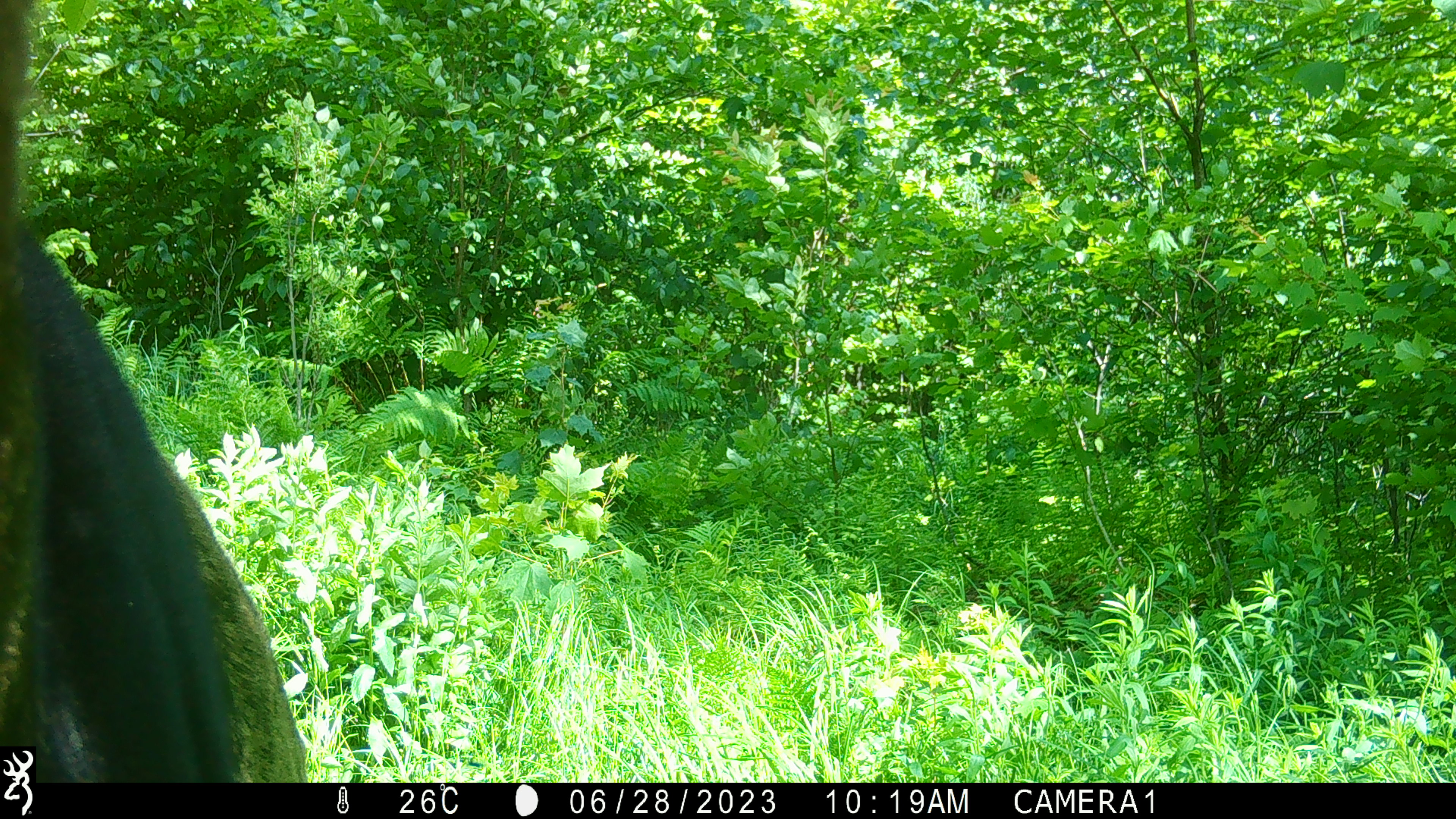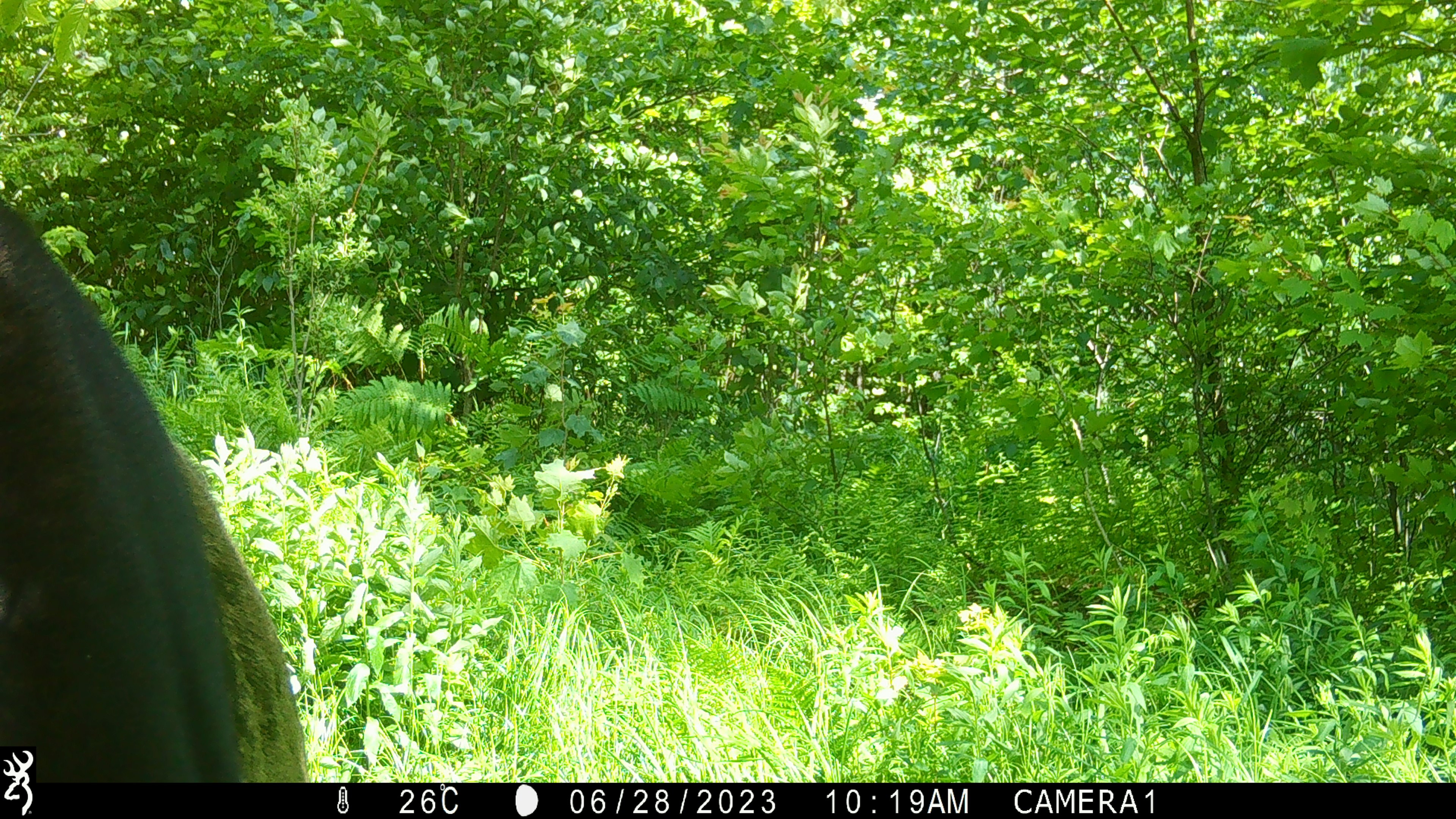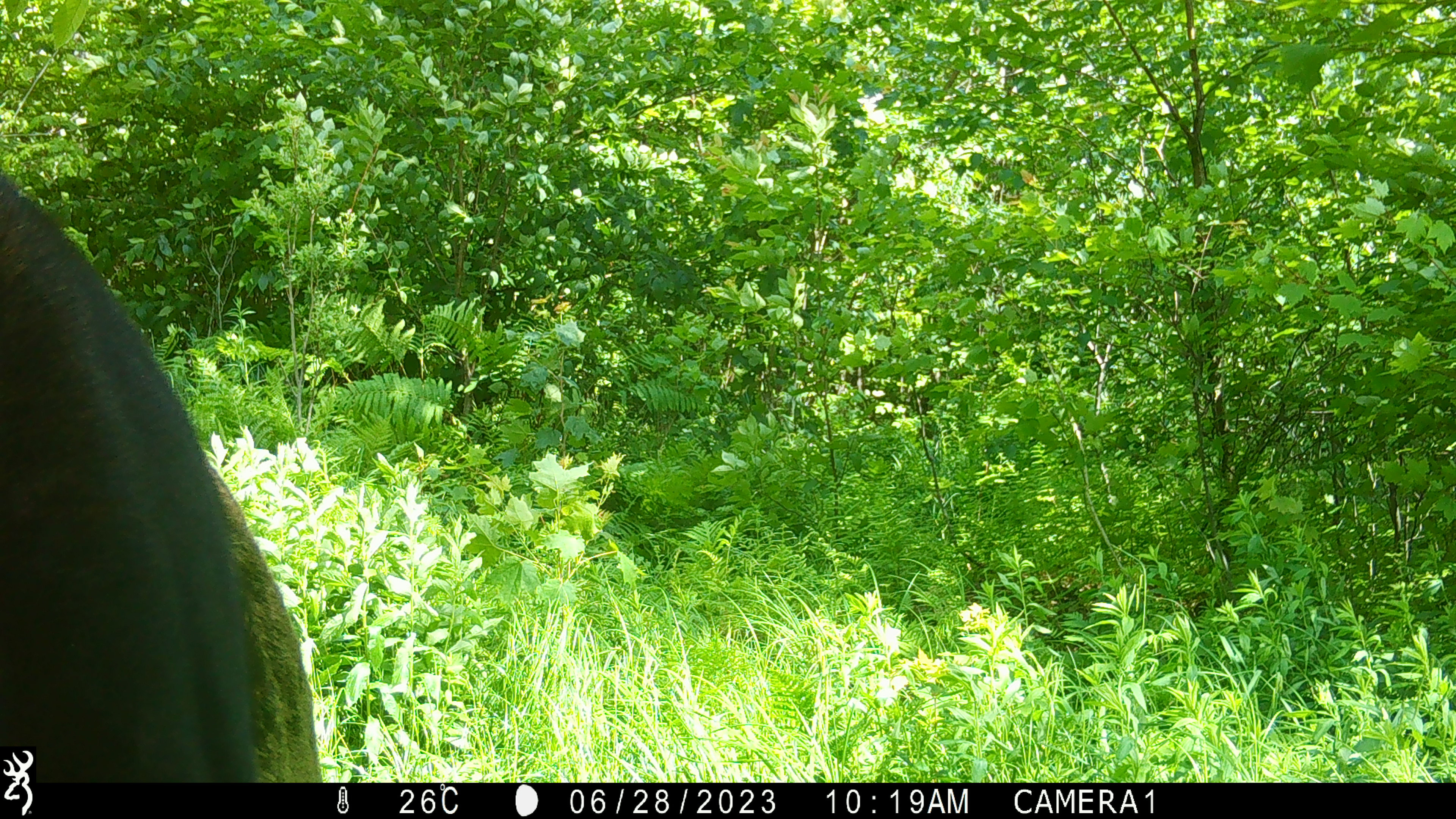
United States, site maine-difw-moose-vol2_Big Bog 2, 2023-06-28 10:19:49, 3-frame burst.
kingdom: Animalia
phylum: Chordata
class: Mammalia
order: Artiodactyla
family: Cervidae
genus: Alces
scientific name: Alces alces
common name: moose